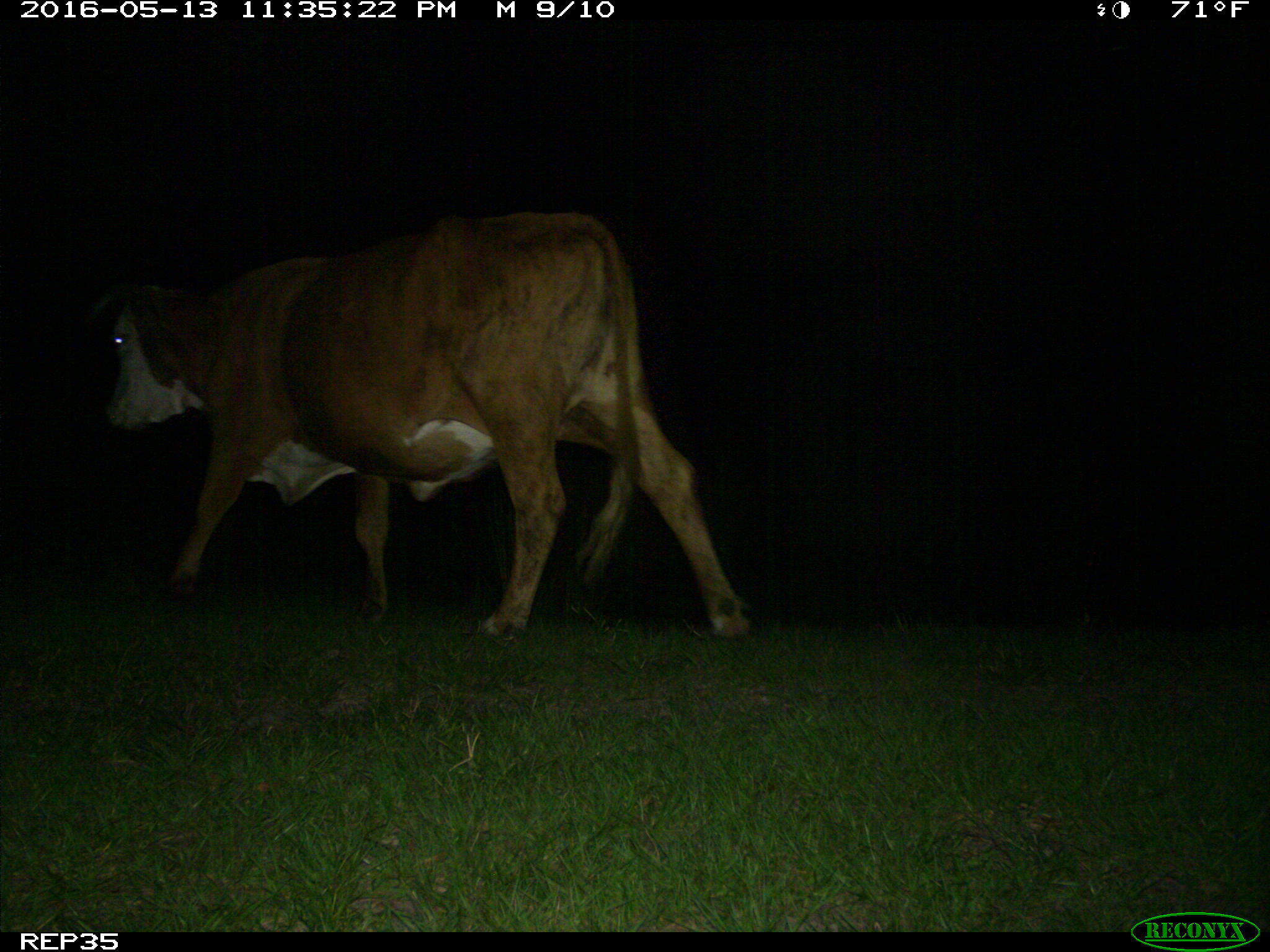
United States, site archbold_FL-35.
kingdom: Animalia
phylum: Chordata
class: Mammalia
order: Artiodactyla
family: Bovidae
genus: Bos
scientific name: Bos taurus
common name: domestic cow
Bos taurus (domestic cow).